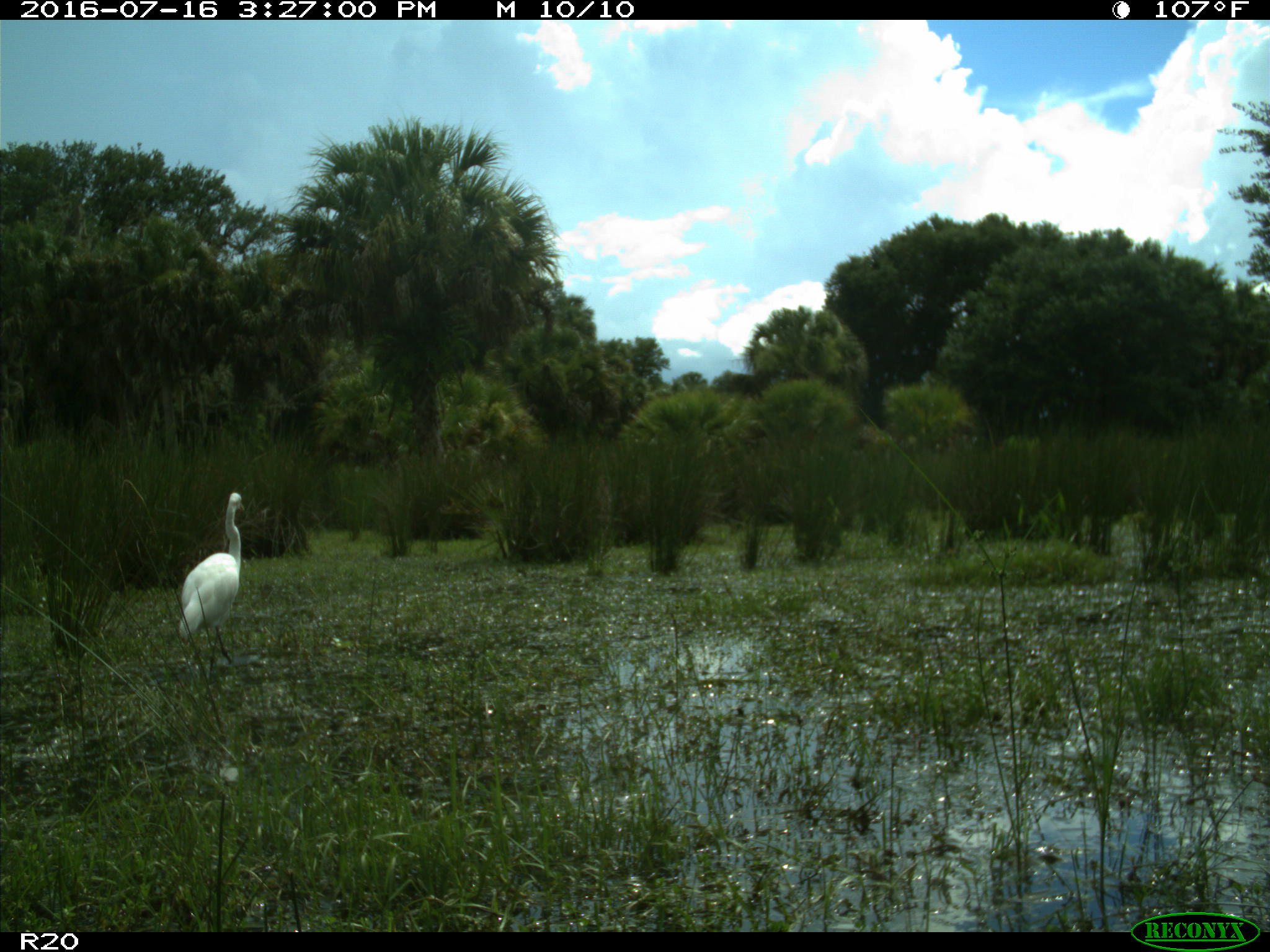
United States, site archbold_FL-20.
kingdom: Animalia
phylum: Chordata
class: Aves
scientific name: Aves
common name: birds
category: unidentified bird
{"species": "unidentified bird (birds) (Aves)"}